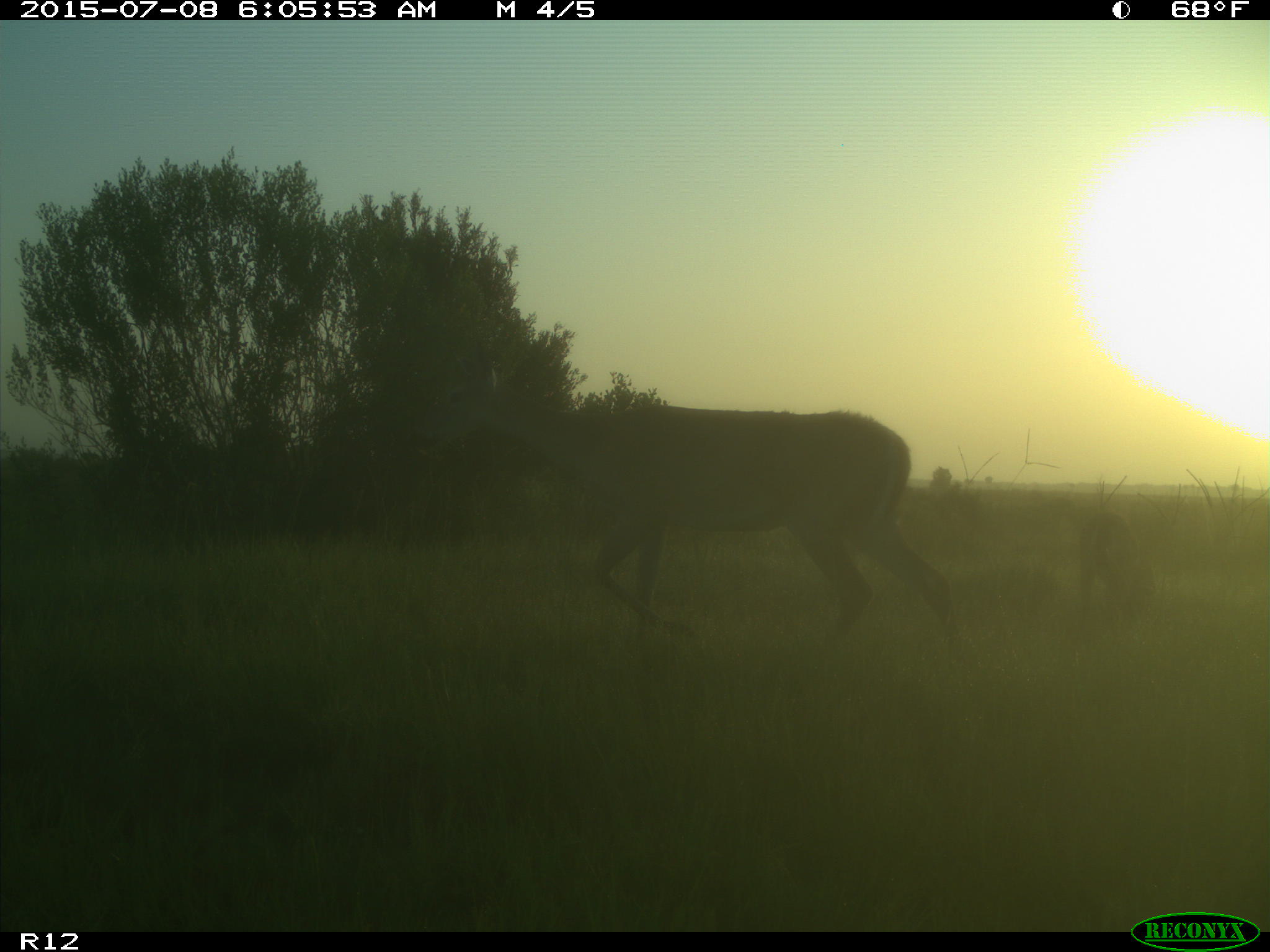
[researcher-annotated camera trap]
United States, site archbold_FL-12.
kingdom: Animalia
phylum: Chordata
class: Mammalia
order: Artiodactyla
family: Cervidae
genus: Odocoileus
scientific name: Odocoileus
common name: deer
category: unidentified deer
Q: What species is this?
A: Unidentified deer (deer) (Odocoileus).